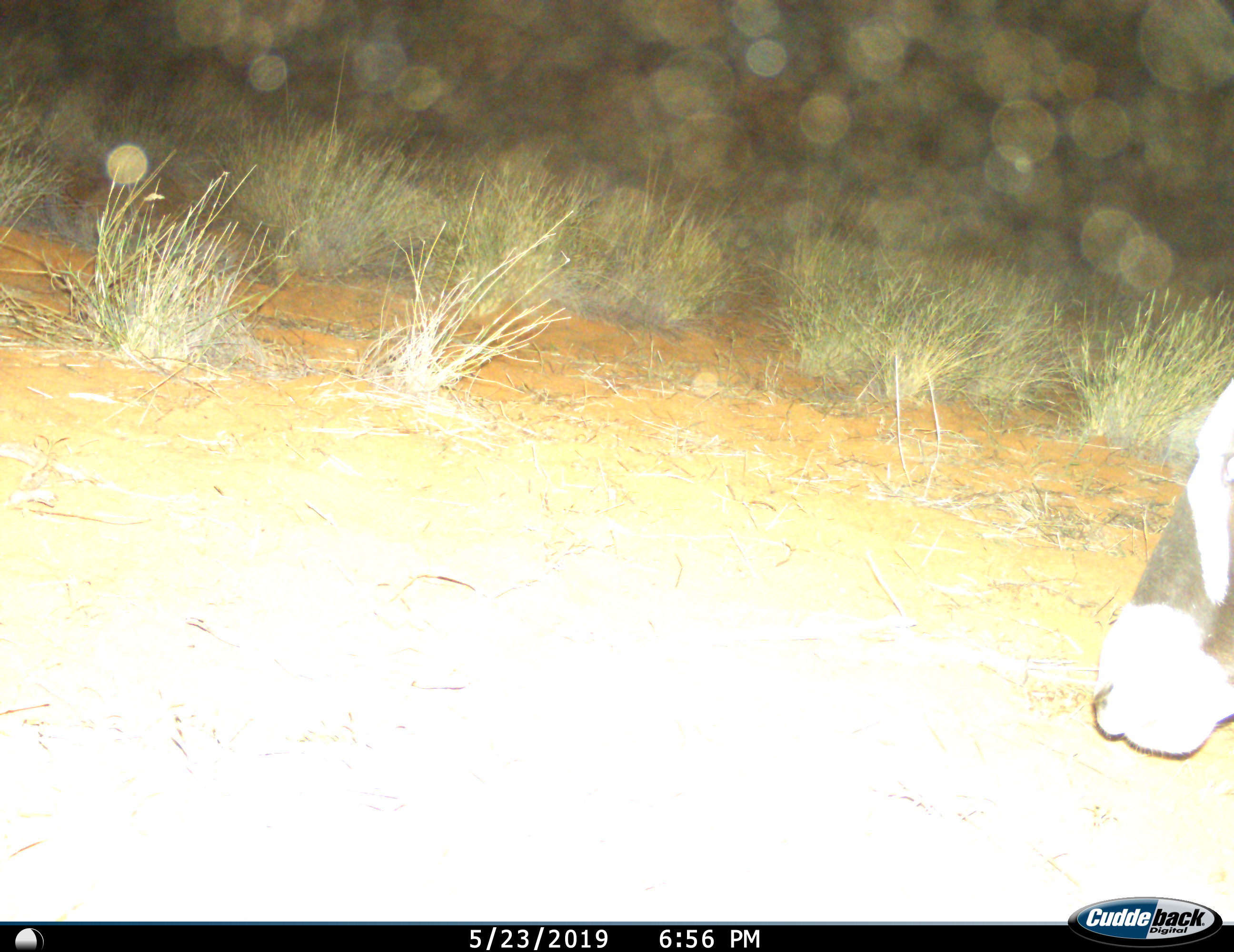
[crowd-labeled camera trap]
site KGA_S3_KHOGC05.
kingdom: Animalia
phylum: Chordata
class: Mammalia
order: Artiodactyla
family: Bovidae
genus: Oryx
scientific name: Oryx gazella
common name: gemsbok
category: oryx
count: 1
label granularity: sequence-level